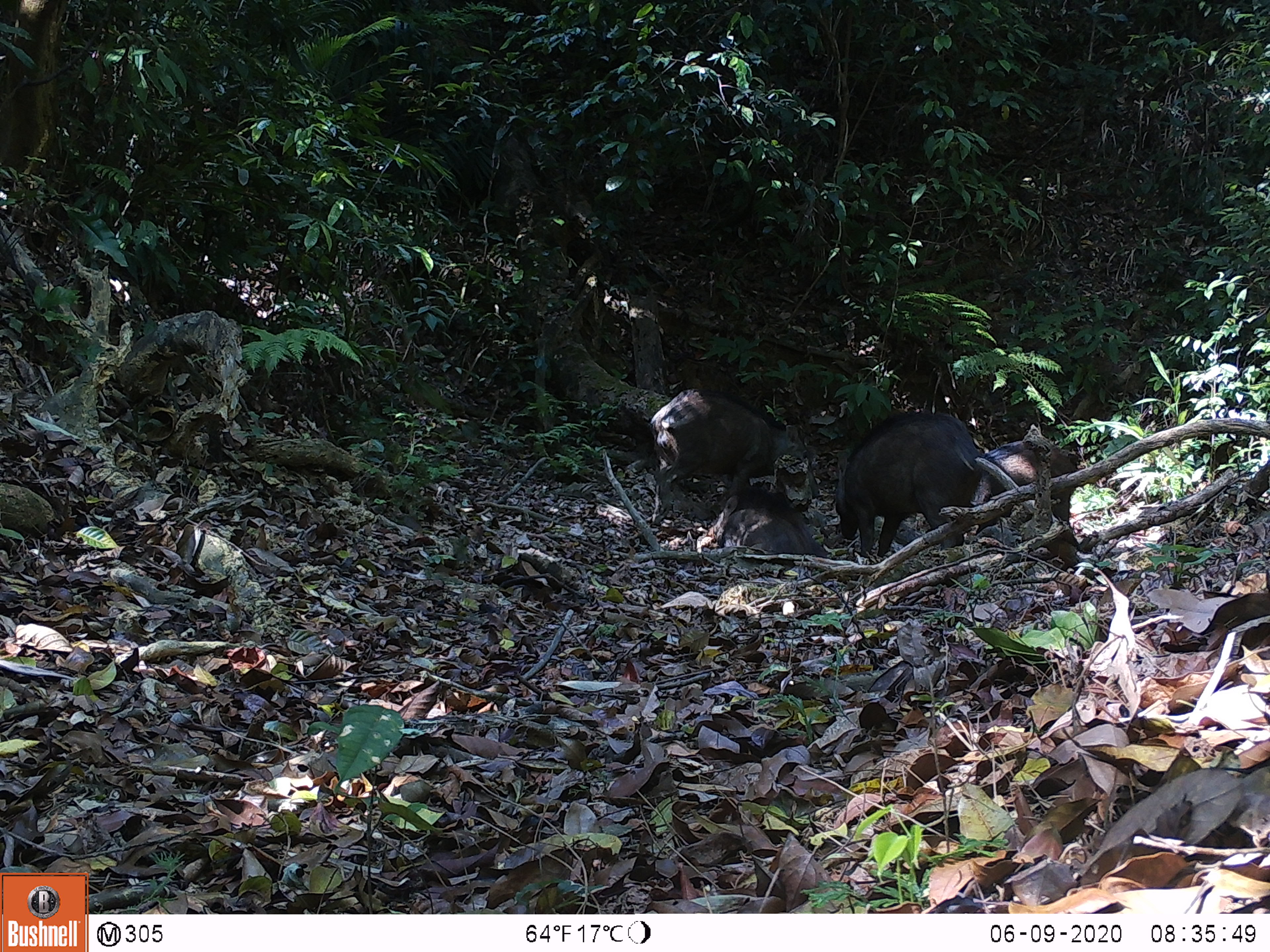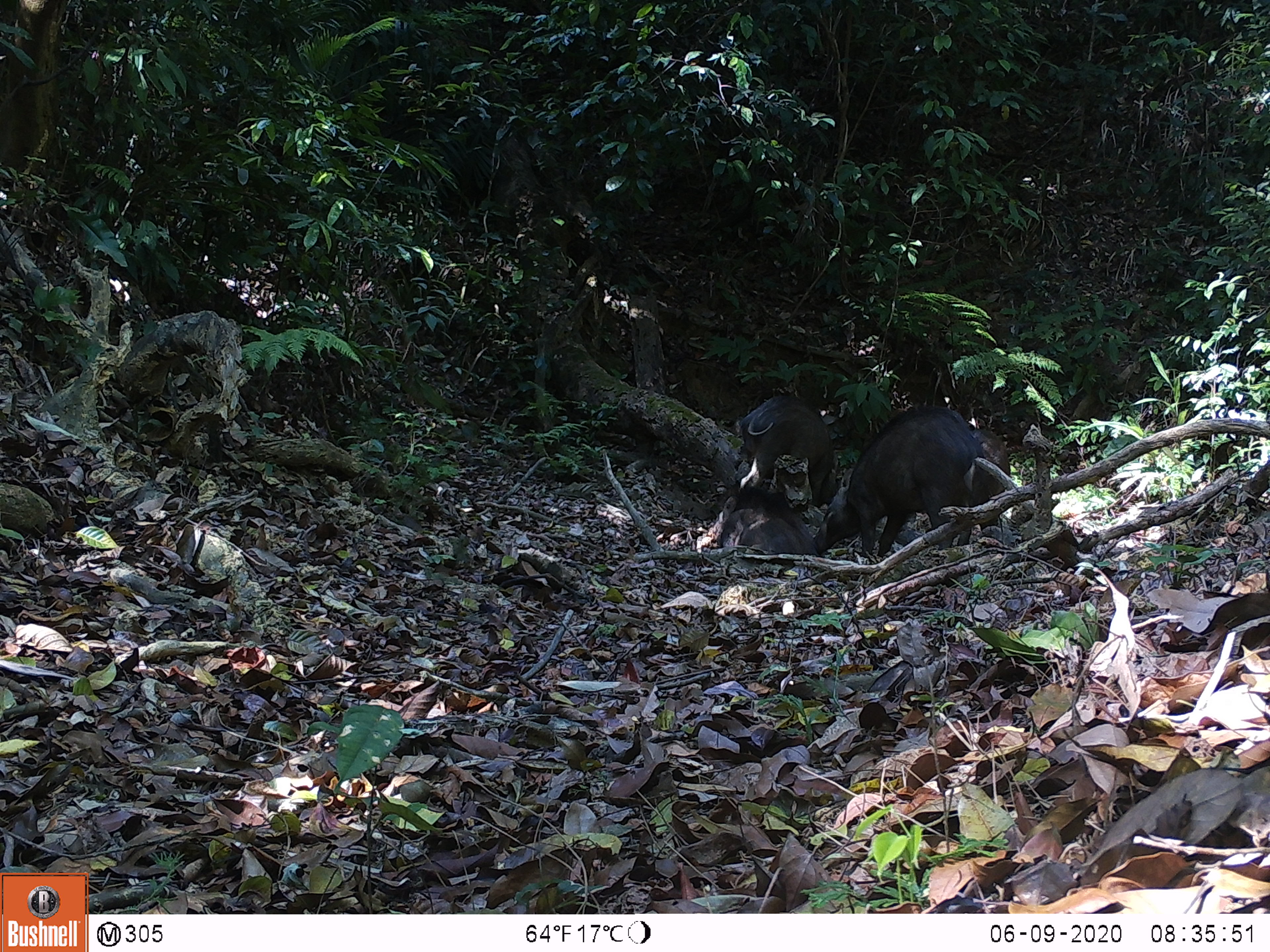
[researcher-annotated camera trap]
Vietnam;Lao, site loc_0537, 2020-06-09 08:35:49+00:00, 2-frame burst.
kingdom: Animalia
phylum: Chordata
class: Mammalia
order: Artiodactyla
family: Suidae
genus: Sus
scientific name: Sus scrofa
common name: eurasian wild pig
Eurasian wild pig (Sus scrofa). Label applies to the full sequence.